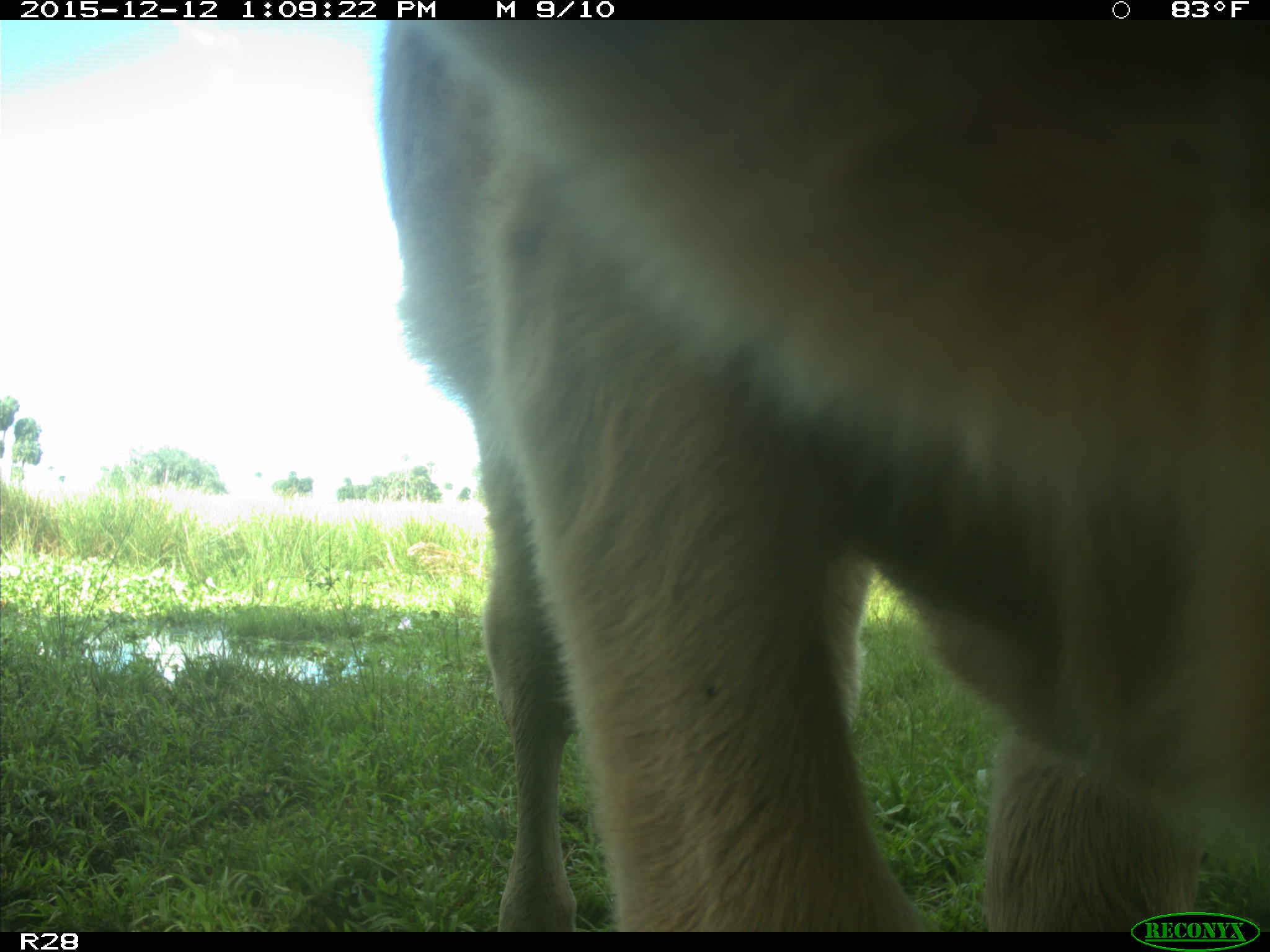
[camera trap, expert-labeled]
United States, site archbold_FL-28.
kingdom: Animalia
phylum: Chordata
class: Mammalia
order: Artiodactyla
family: Bovidae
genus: Bos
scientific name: Bos taurus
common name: domestic cow